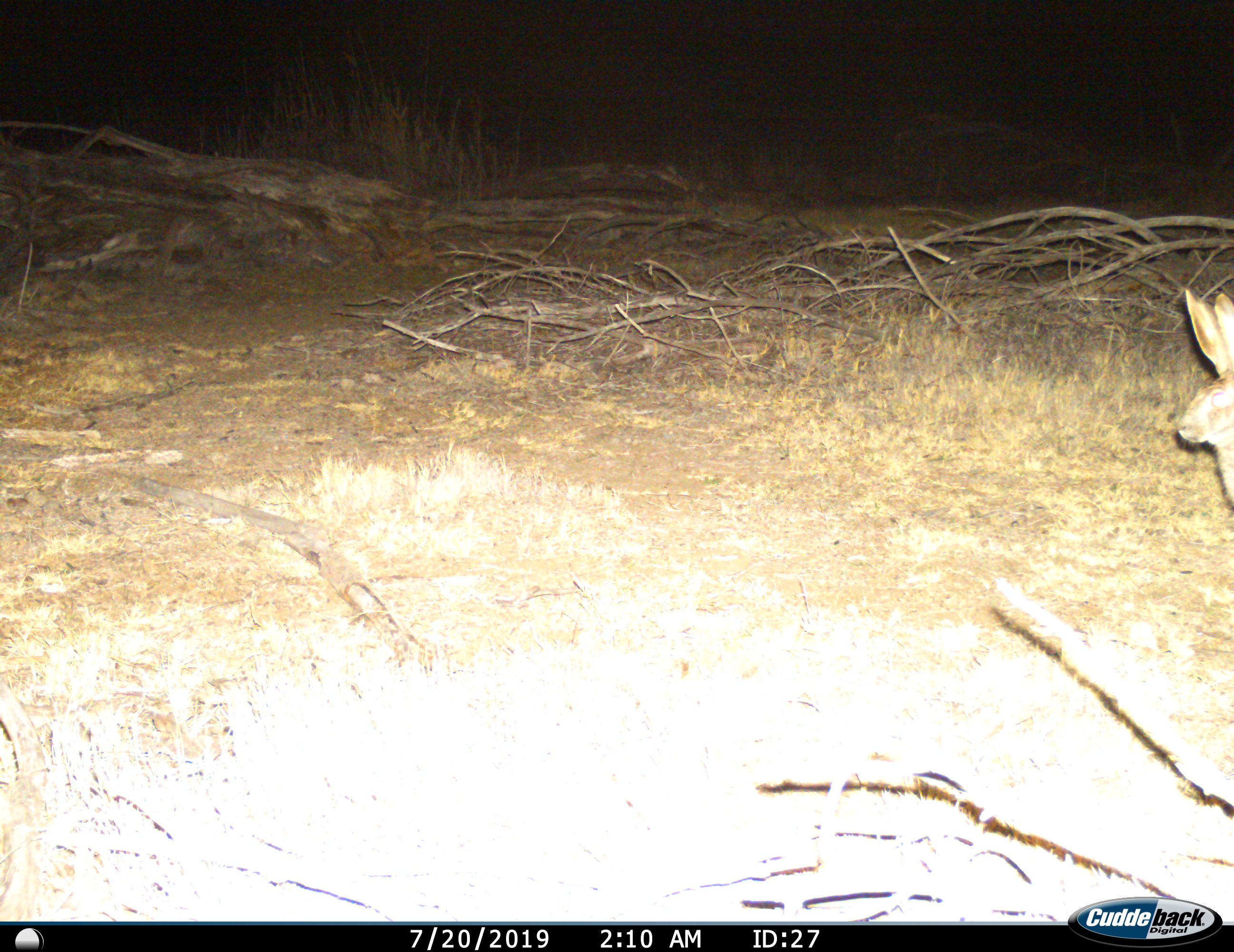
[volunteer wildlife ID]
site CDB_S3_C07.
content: unidentified animal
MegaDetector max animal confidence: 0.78